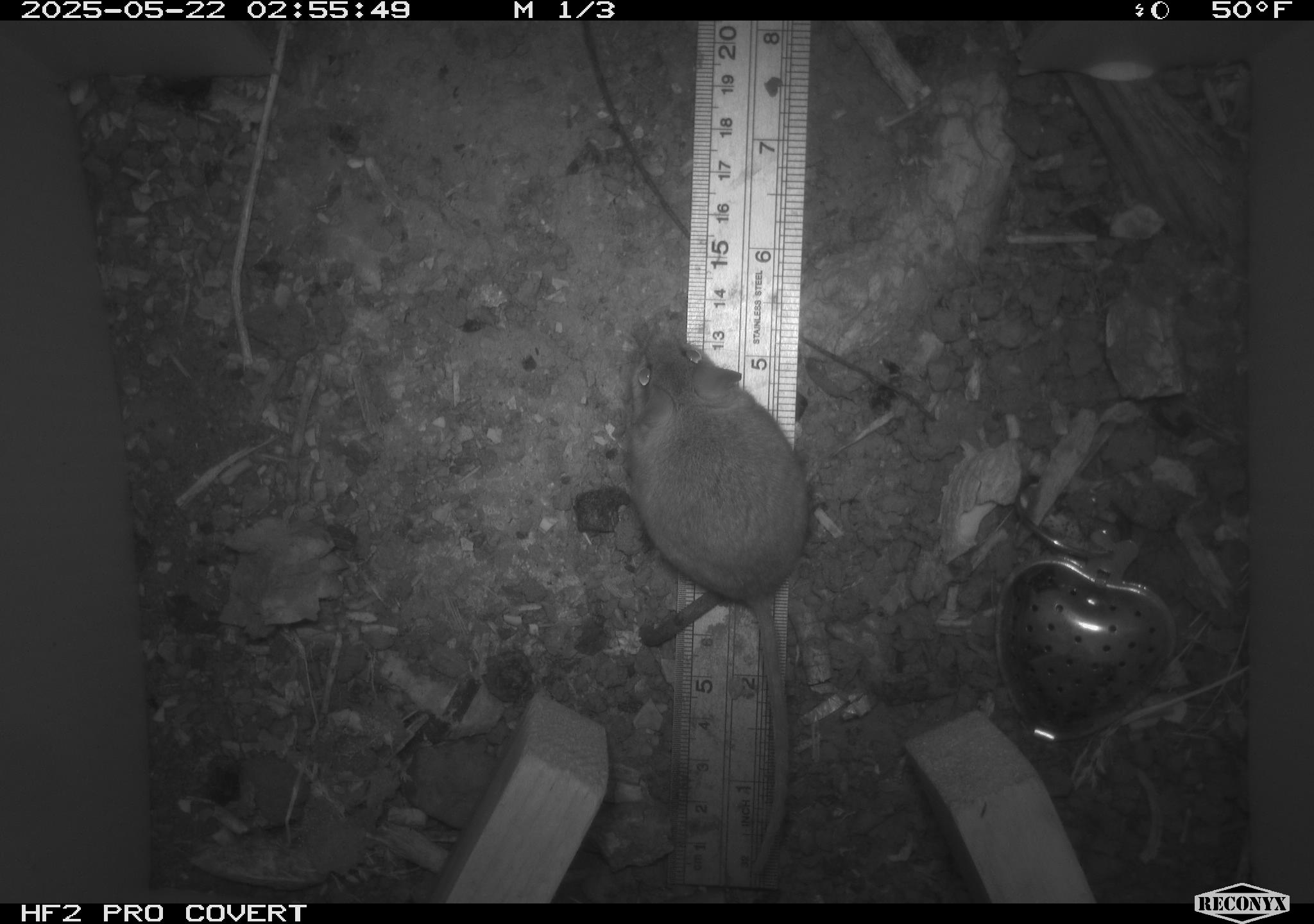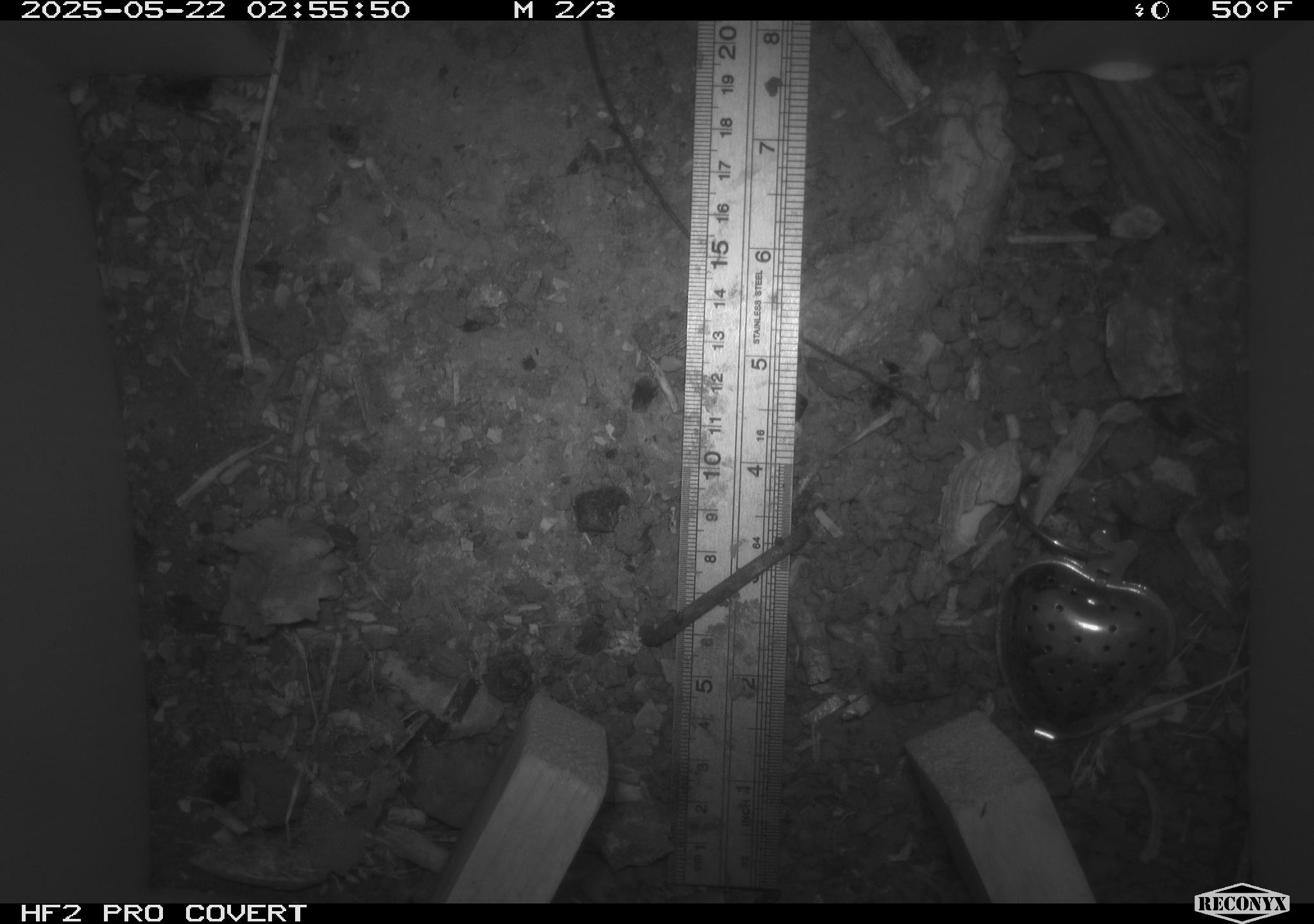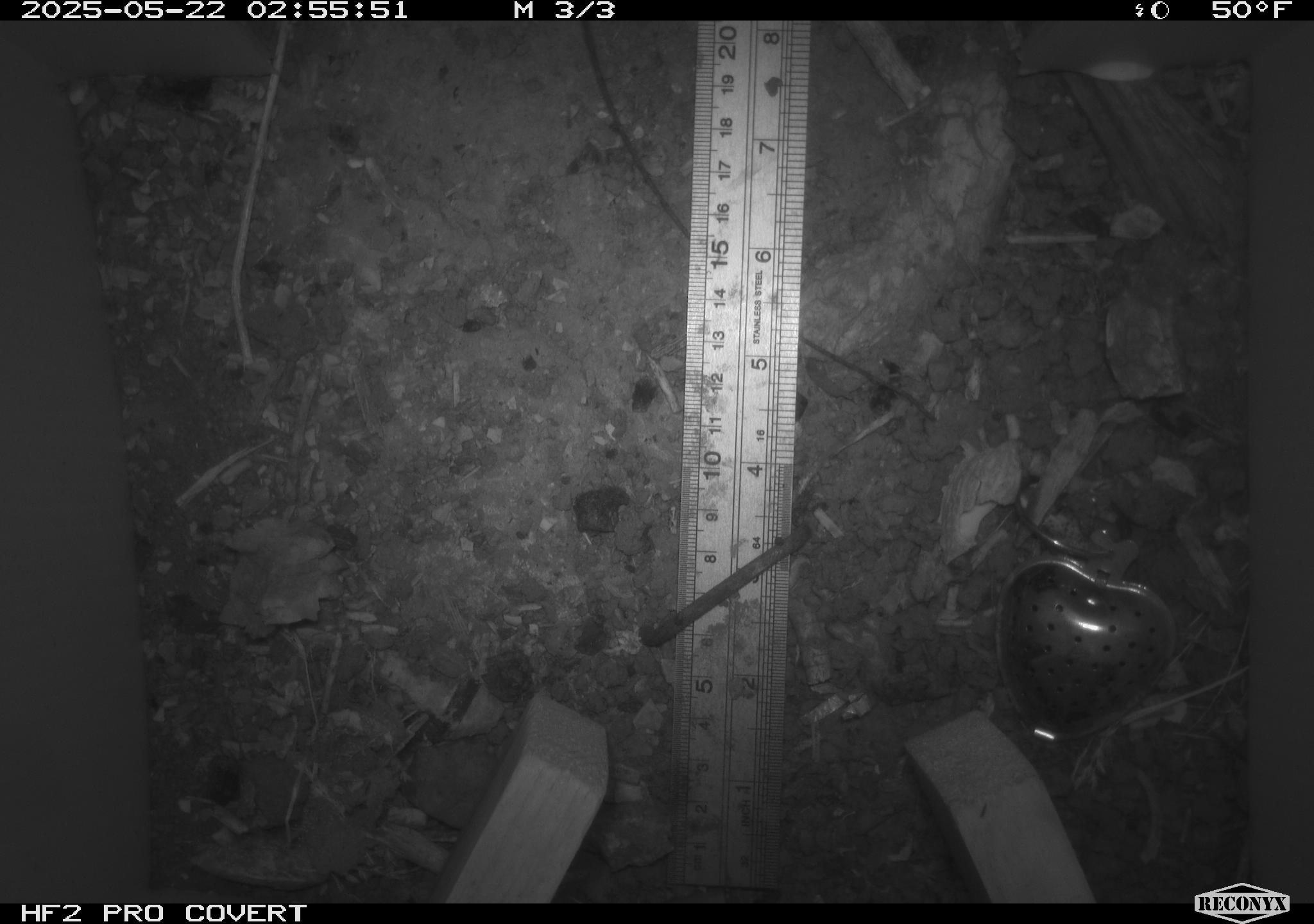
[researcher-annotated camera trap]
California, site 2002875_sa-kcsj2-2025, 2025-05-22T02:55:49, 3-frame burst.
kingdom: Animalia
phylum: Chordata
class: Mammalia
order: Rodentia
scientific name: Rodentia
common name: rodent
Rodent (Rodentia).